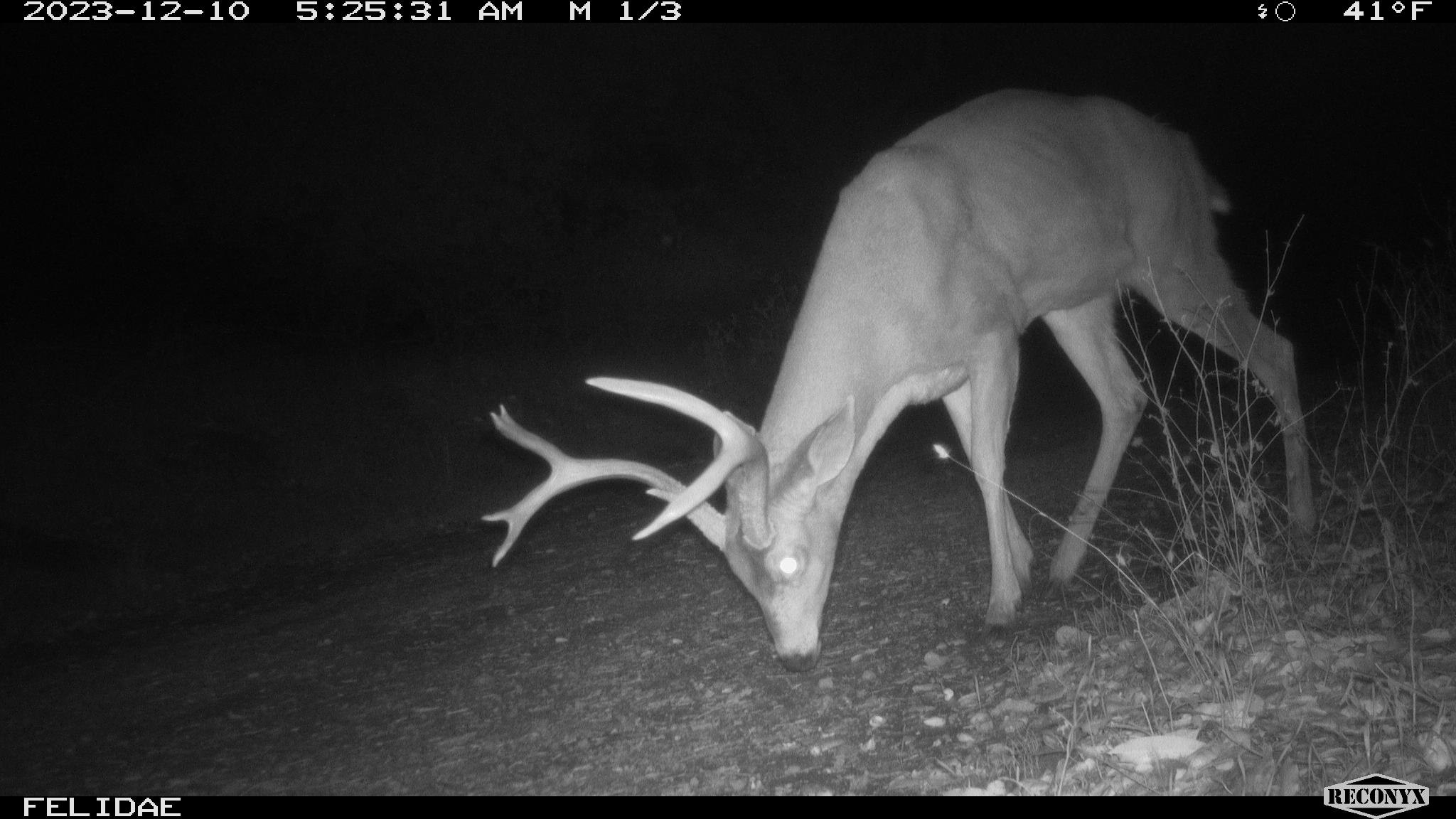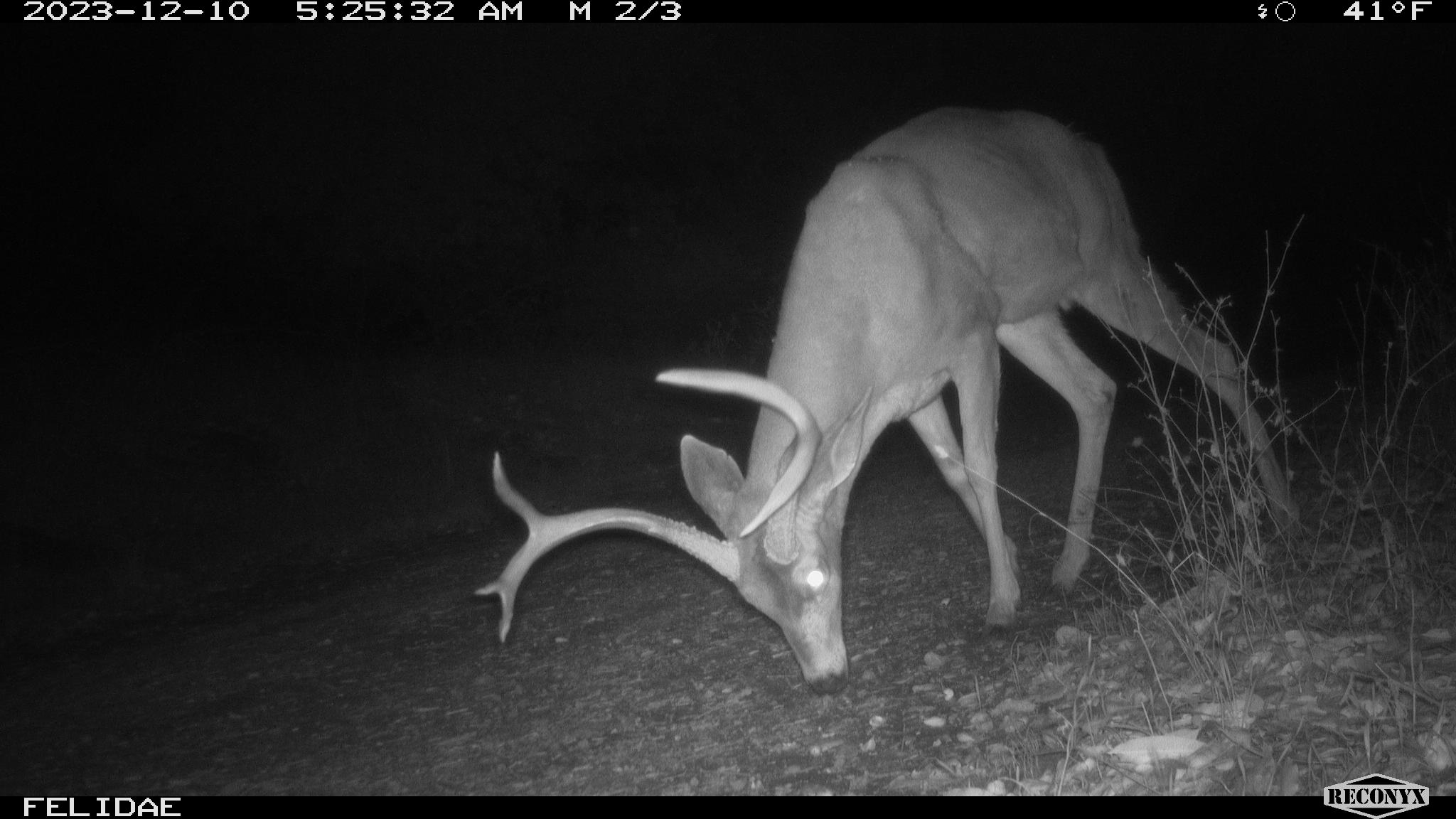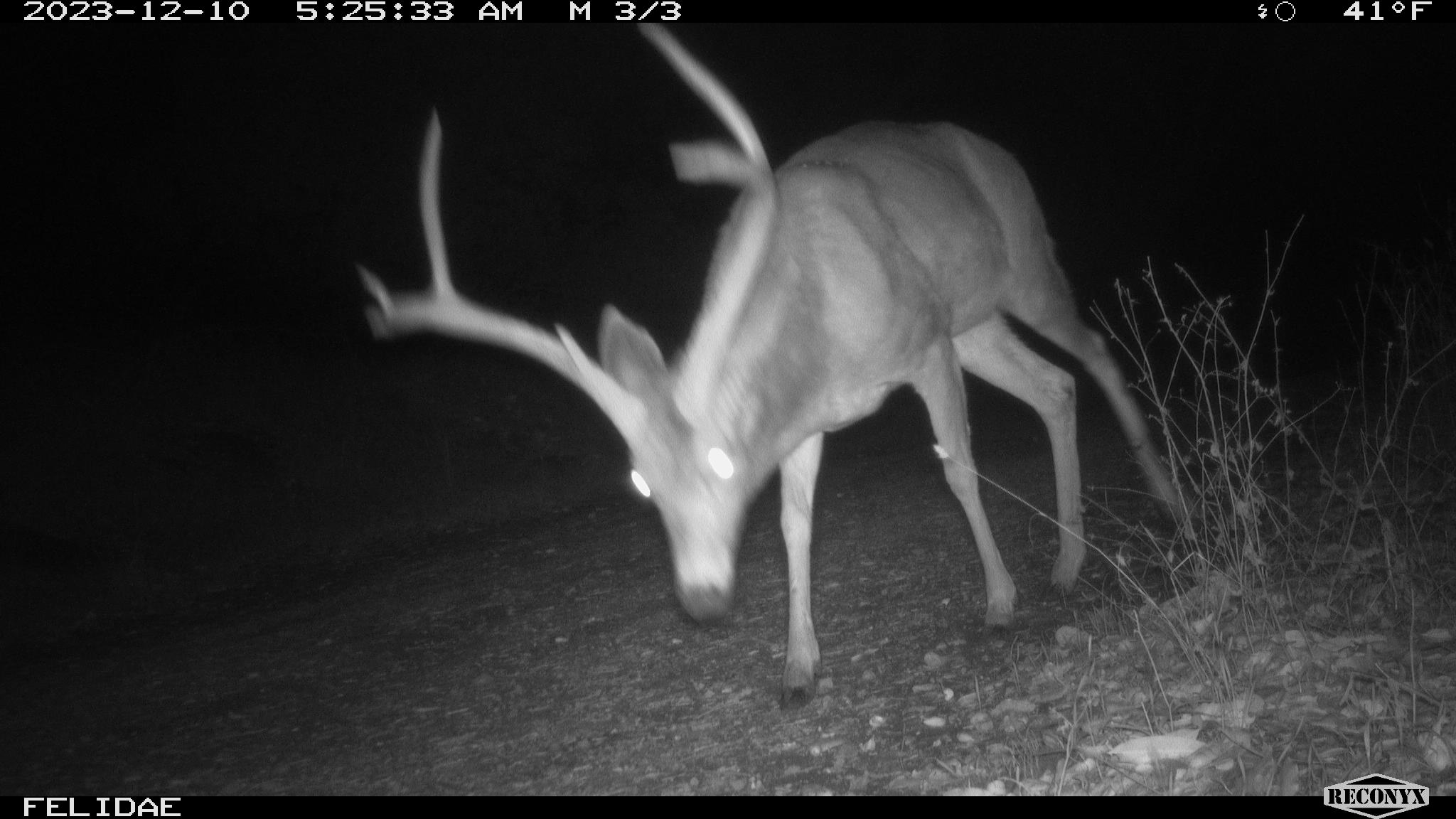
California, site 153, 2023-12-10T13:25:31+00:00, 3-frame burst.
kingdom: Animalia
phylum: Chordata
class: Mammalia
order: Artiodactyla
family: Cervidae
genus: Odocoileus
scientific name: Odocoileus hemionus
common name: mule deer